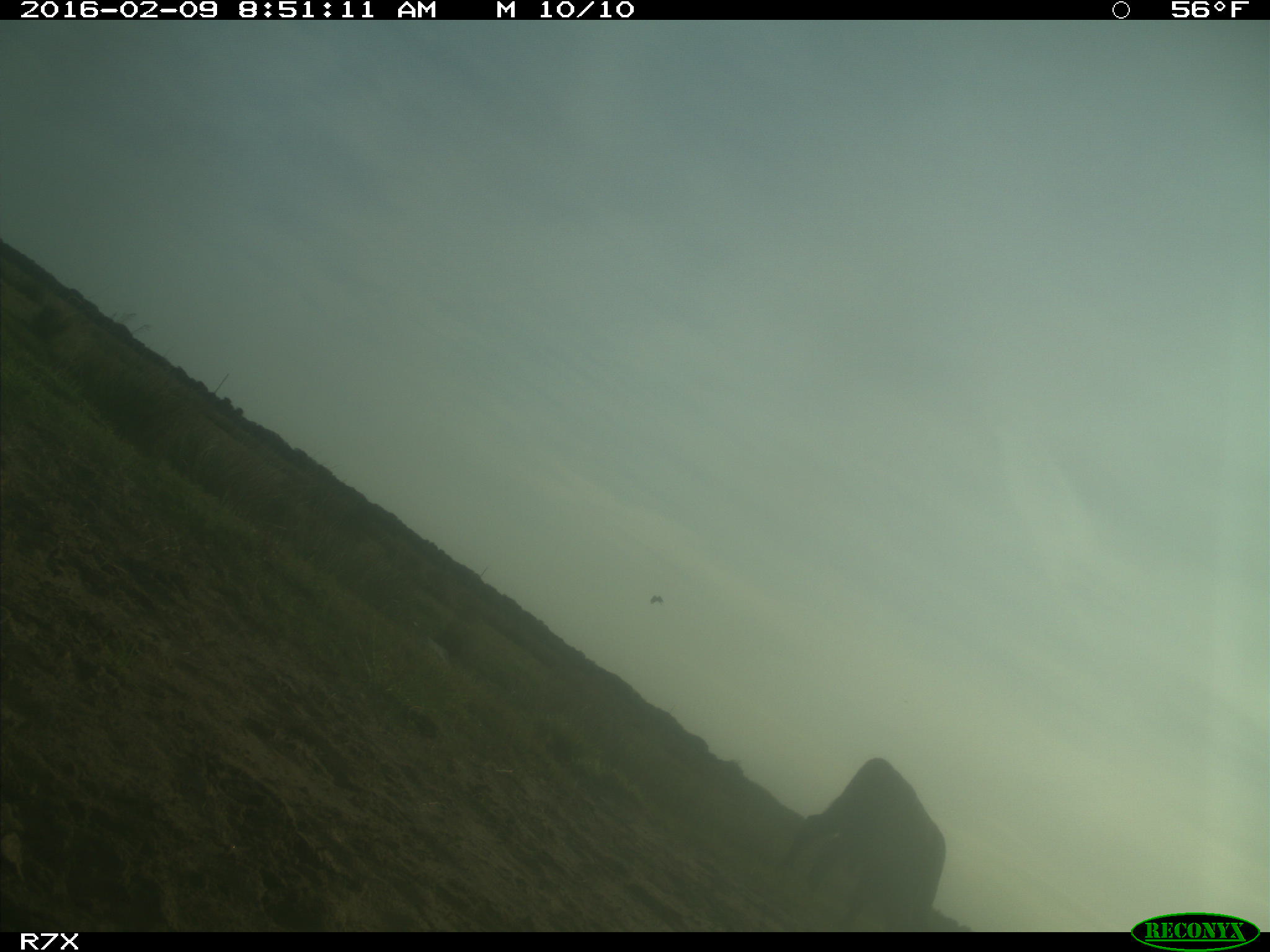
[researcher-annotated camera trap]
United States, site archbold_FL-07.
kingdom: Animalia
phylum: Chordata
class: Mammalia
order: Artiodactyla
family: Bovidae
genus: Bos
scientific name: Bos taurus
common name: domestic cow